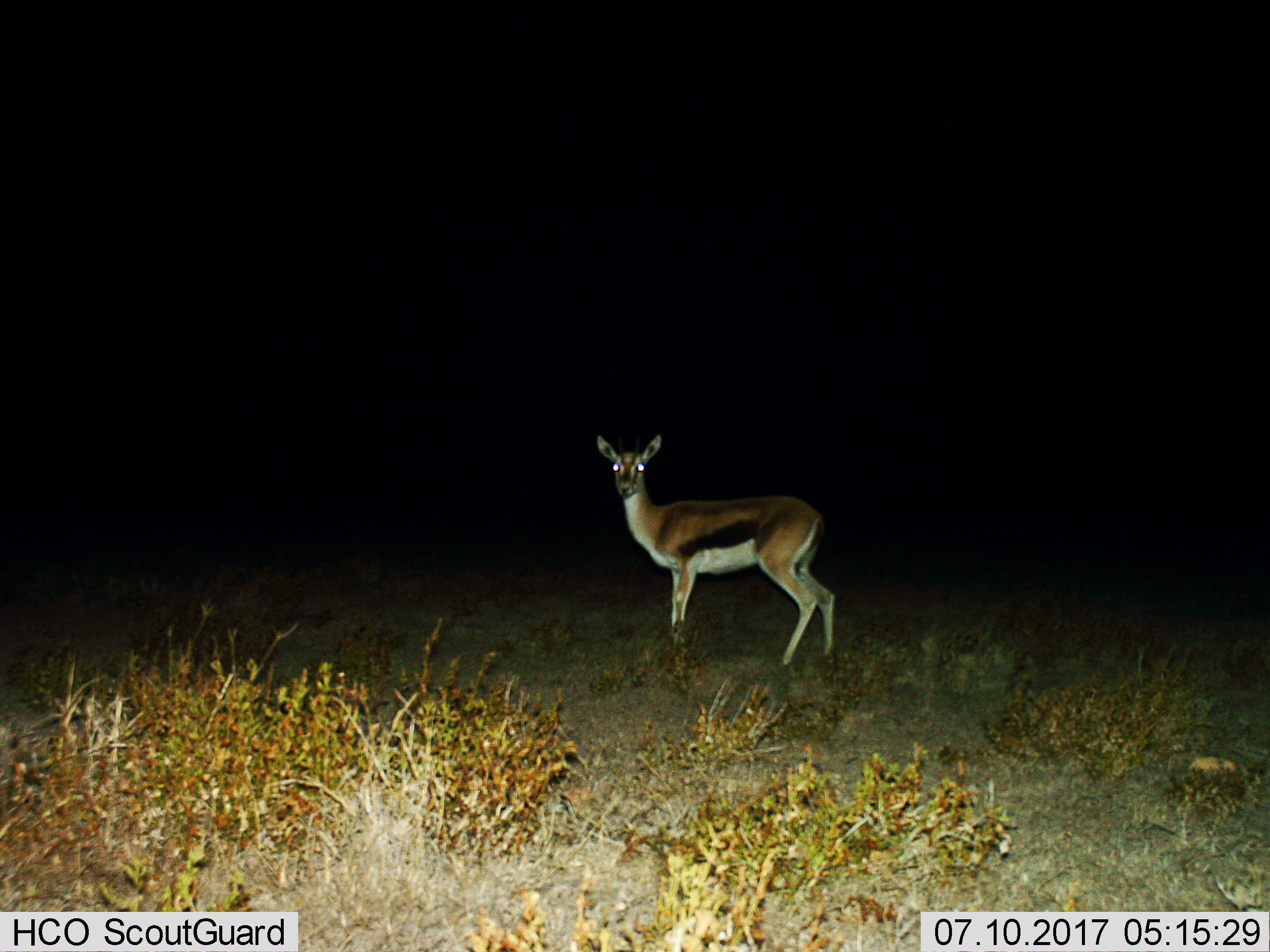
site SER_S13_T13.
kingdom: Animalia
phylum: Chordata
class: Mammalia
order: Artiodactyla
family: Bovidae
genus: Eudorcas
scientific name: Eudorcas thomsonii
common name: thomson's gazelle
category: gazellethomsons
Gazellethomsons (thomson's gazelle) (Eudorcas thomsonii), count 1. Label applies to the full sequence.